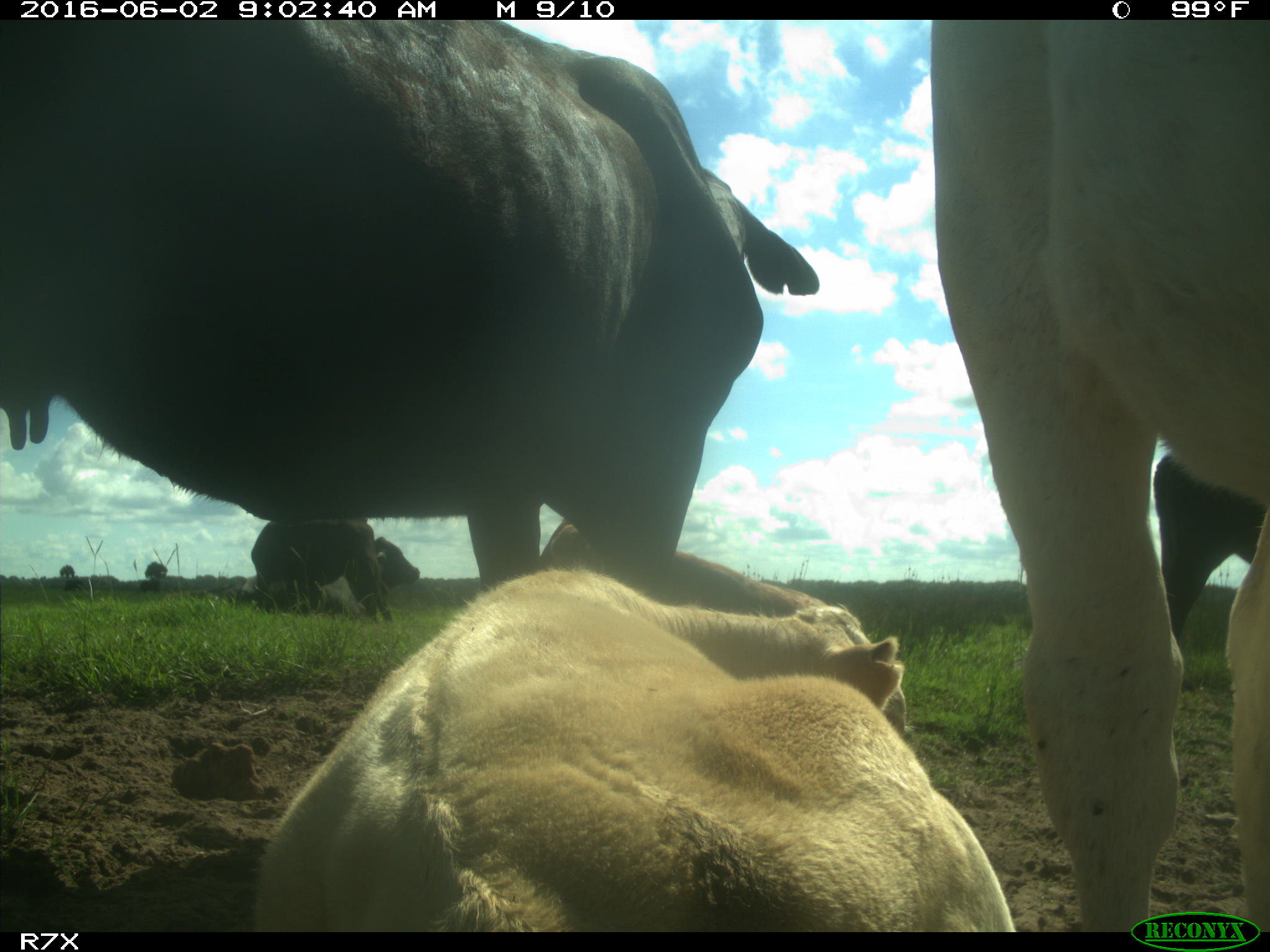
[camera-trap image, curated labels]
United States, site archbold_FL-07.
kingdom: Animalia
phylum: Chordata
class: Mammalia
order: Artiodactyla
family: Bovidae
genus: Bos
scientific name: Bos taurus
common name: domestic cow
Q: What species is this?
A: Bos taurus (domestic cow).